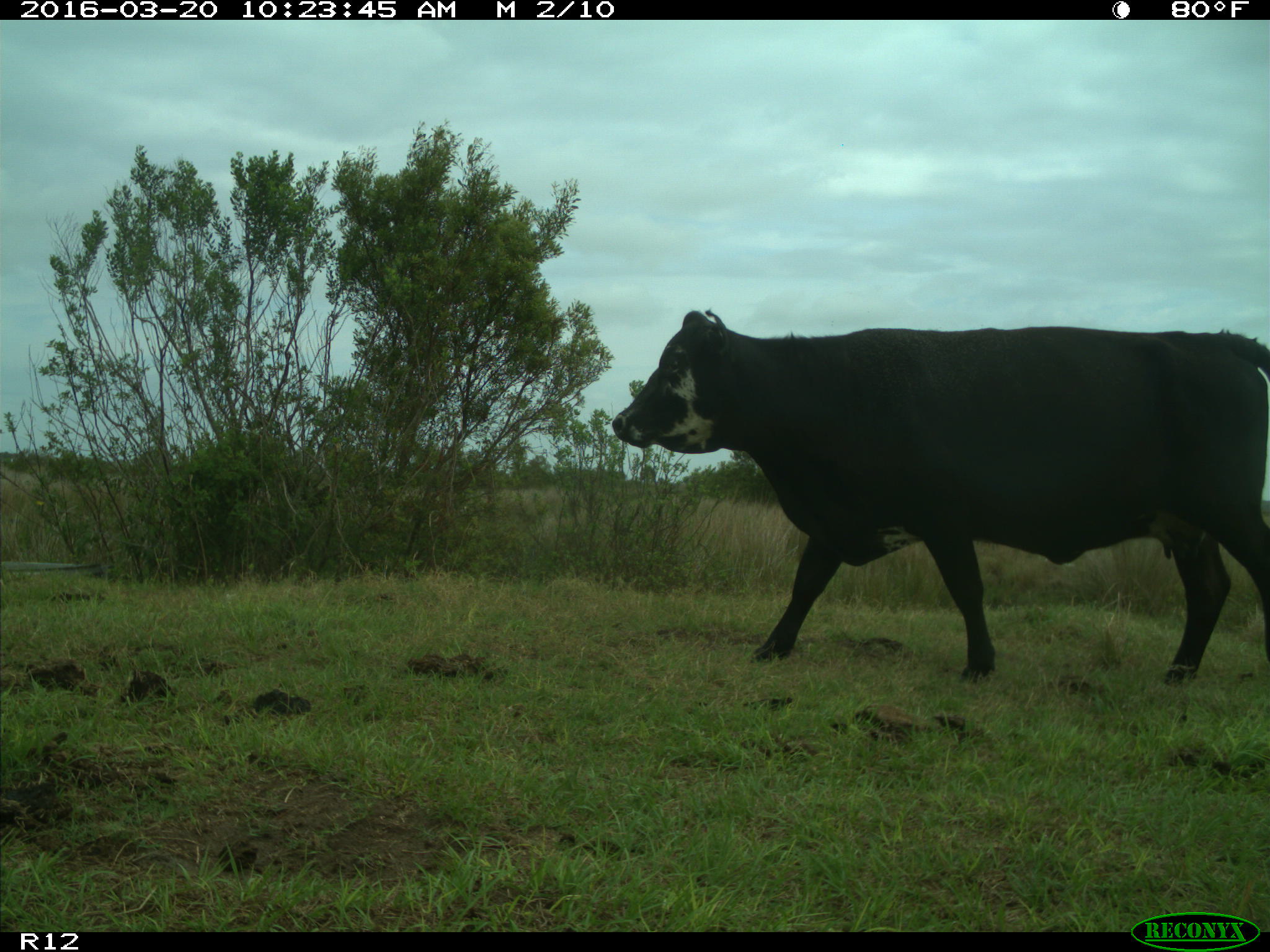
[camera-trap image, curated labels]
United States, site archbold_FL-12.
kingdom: Animalia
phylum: Chordata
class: Mammalia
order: Artiodactyla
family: Bovidae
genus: Bos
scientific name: Bos taurus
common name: domestic cow